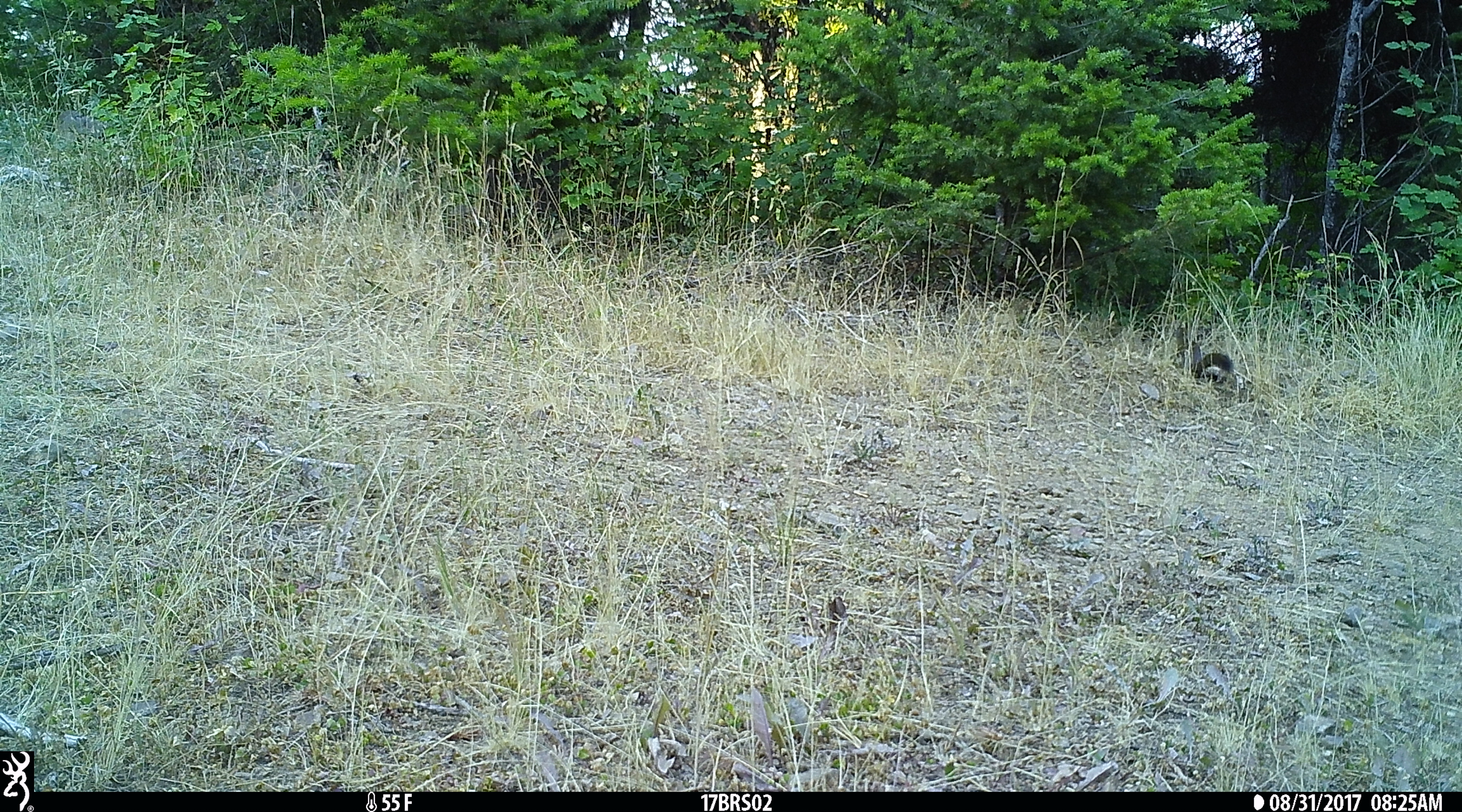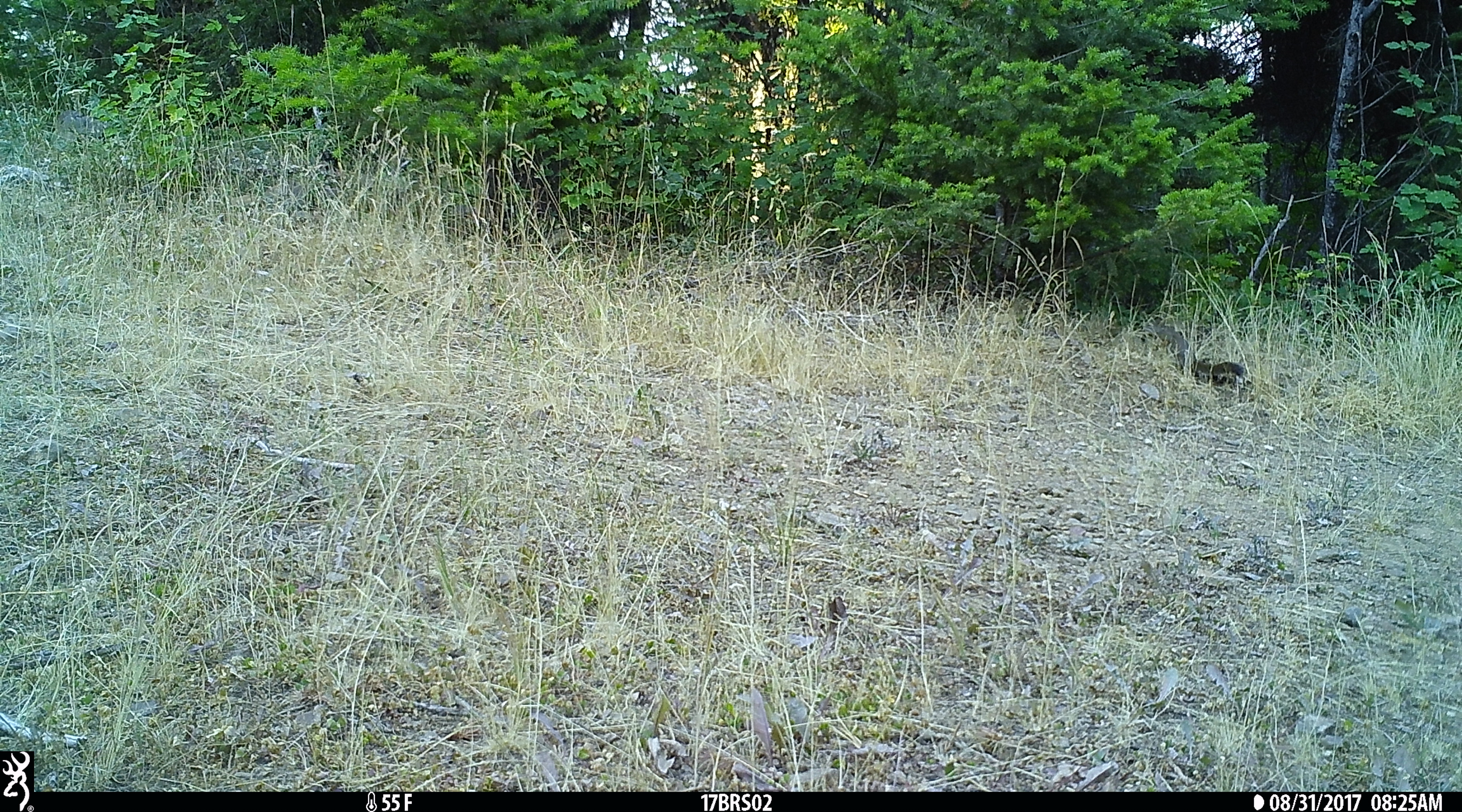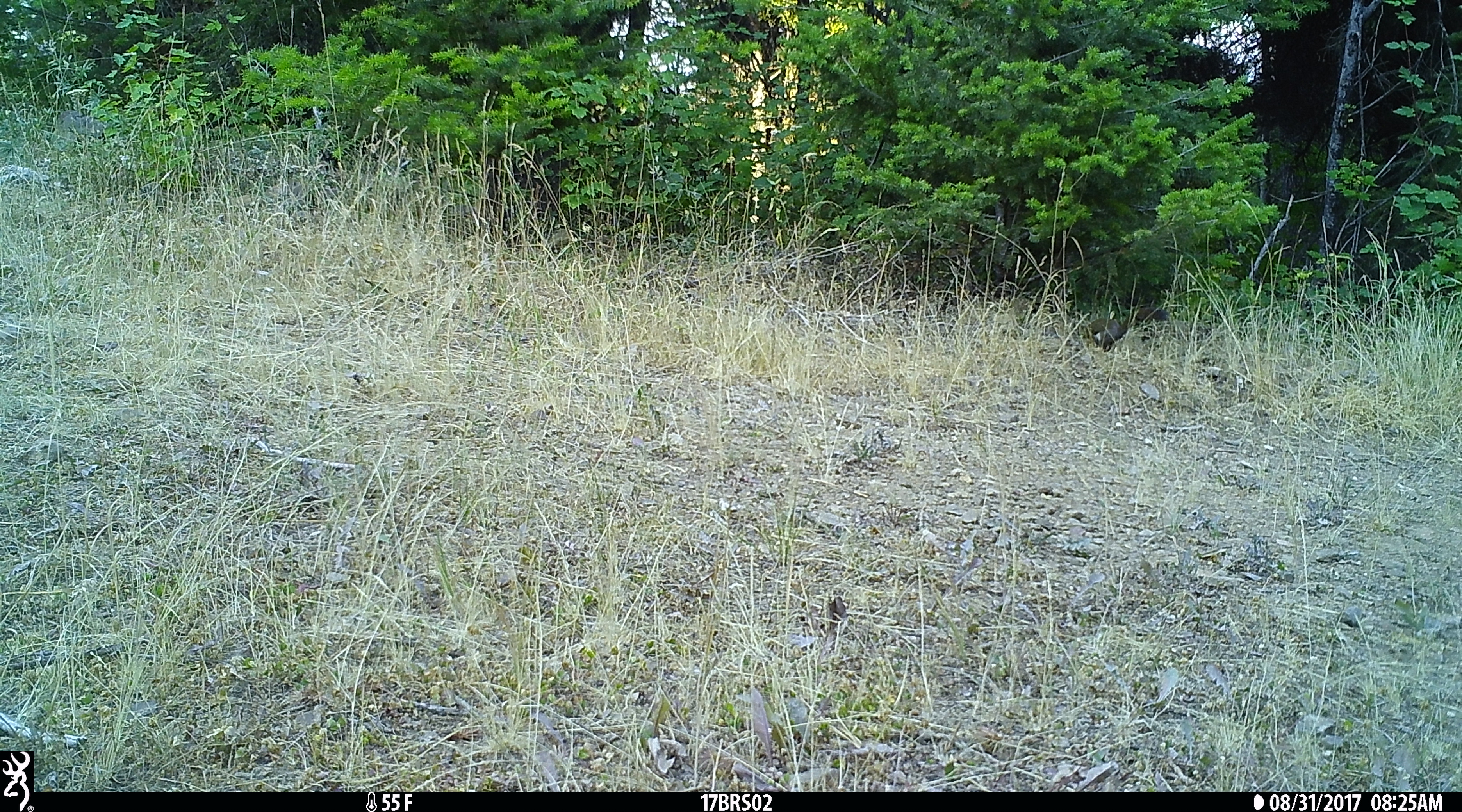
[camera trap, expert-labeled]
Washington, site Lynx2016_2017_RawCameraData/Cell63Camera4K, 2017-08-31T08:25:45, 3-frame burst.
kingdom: Animalia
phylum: Chordata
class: Mammalia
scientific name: Mammalia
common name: small mammal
Small mammal (Mammalia). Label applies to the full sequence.